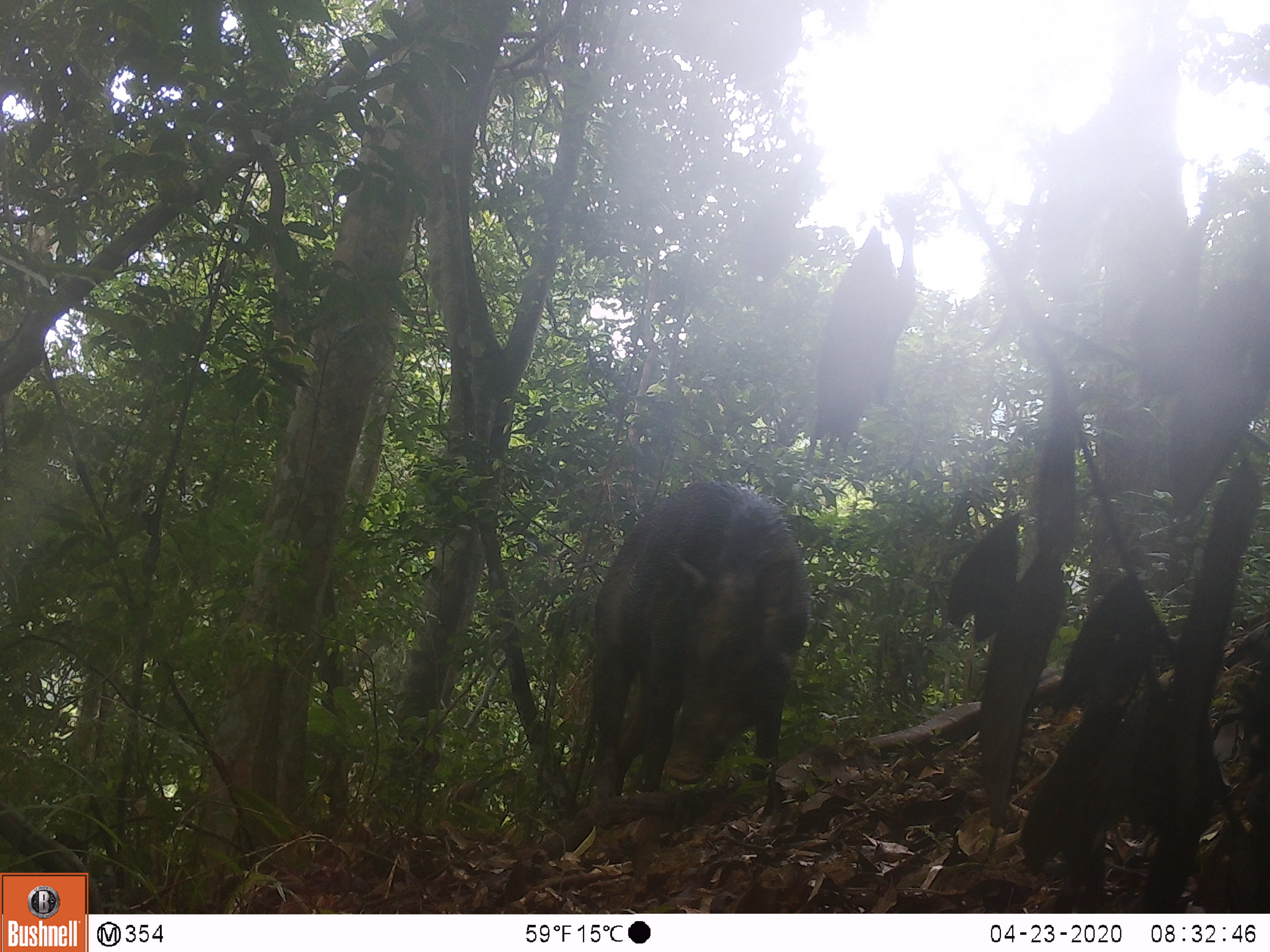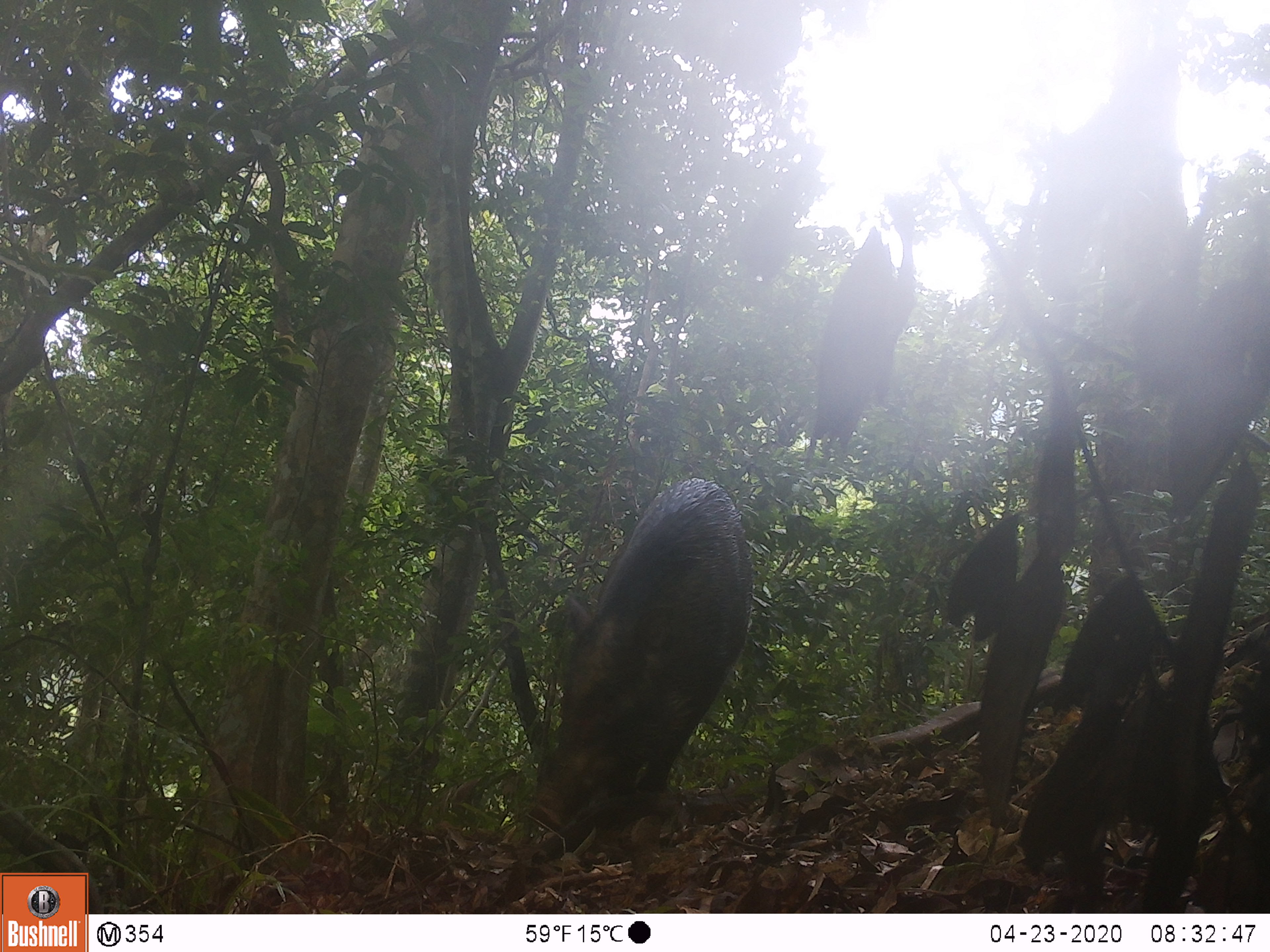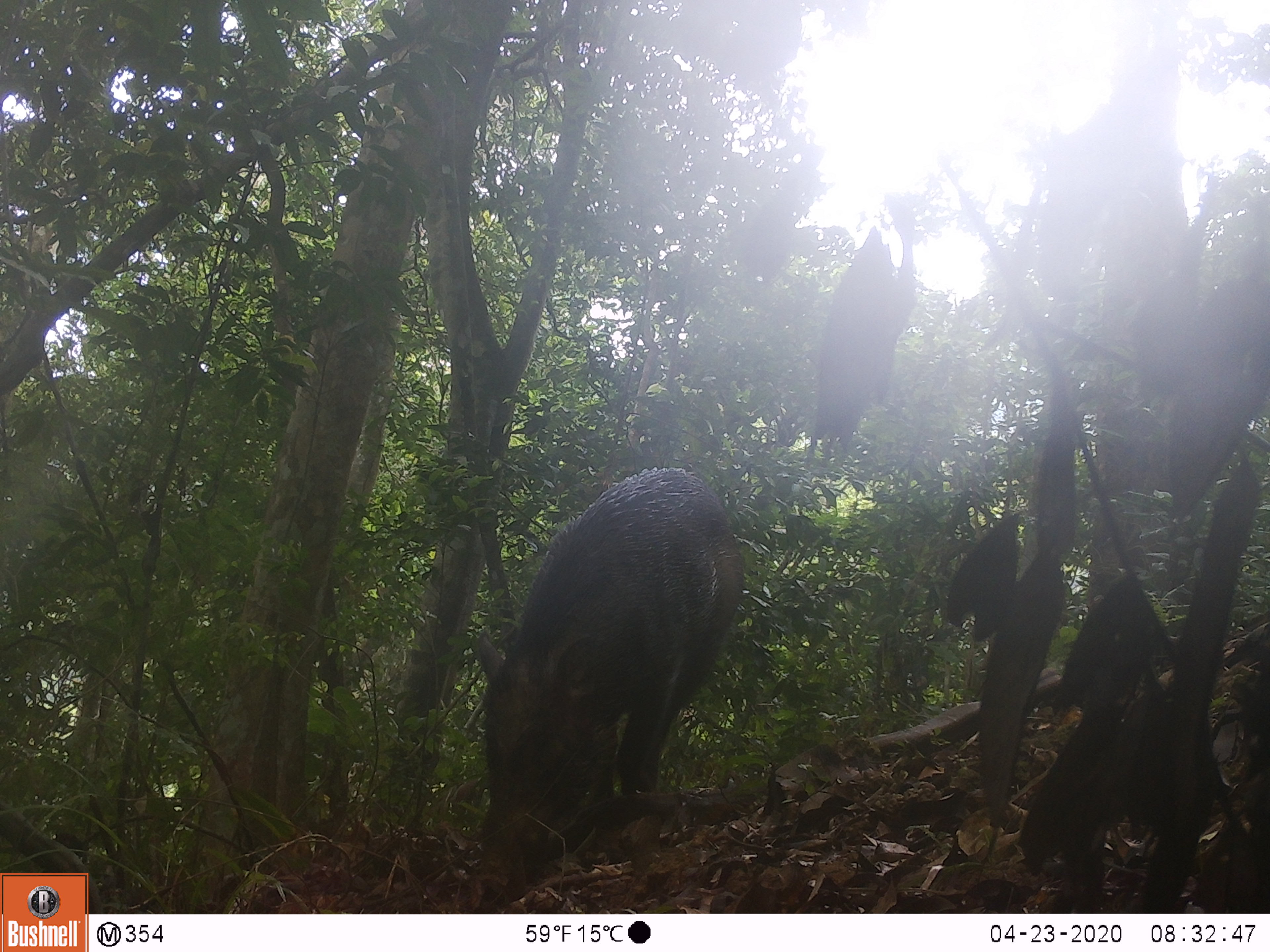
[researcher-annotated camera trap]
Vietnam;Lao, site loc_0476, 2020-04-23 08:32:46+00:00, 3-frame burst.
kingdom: Animalia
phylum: Chordata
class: Mammalia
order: Artiodactyla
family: Suidae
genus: Sus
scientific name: Sus scrofa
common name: eurasian wild pig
Eurasian wild pig (Sus scrofa). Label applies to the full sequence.